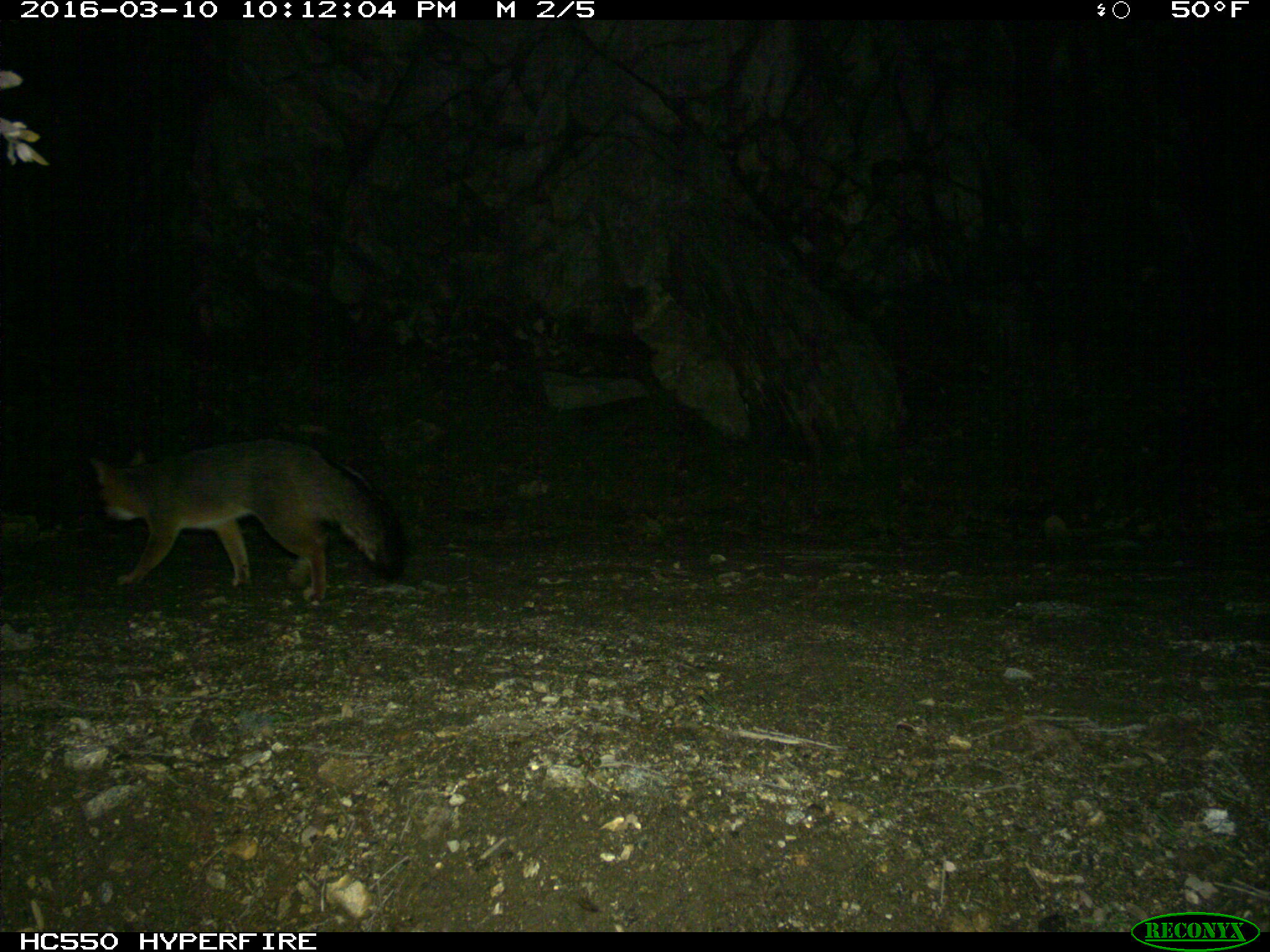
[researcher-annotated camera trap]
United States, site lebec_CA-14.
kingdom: Animalia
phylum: Chordata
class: Mammalia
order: Carnivora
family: Canidae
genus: Urocyon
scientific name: Urocyon cinereoargenteus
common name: gray fox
Urocyon cinereoargenteus (gray fox).